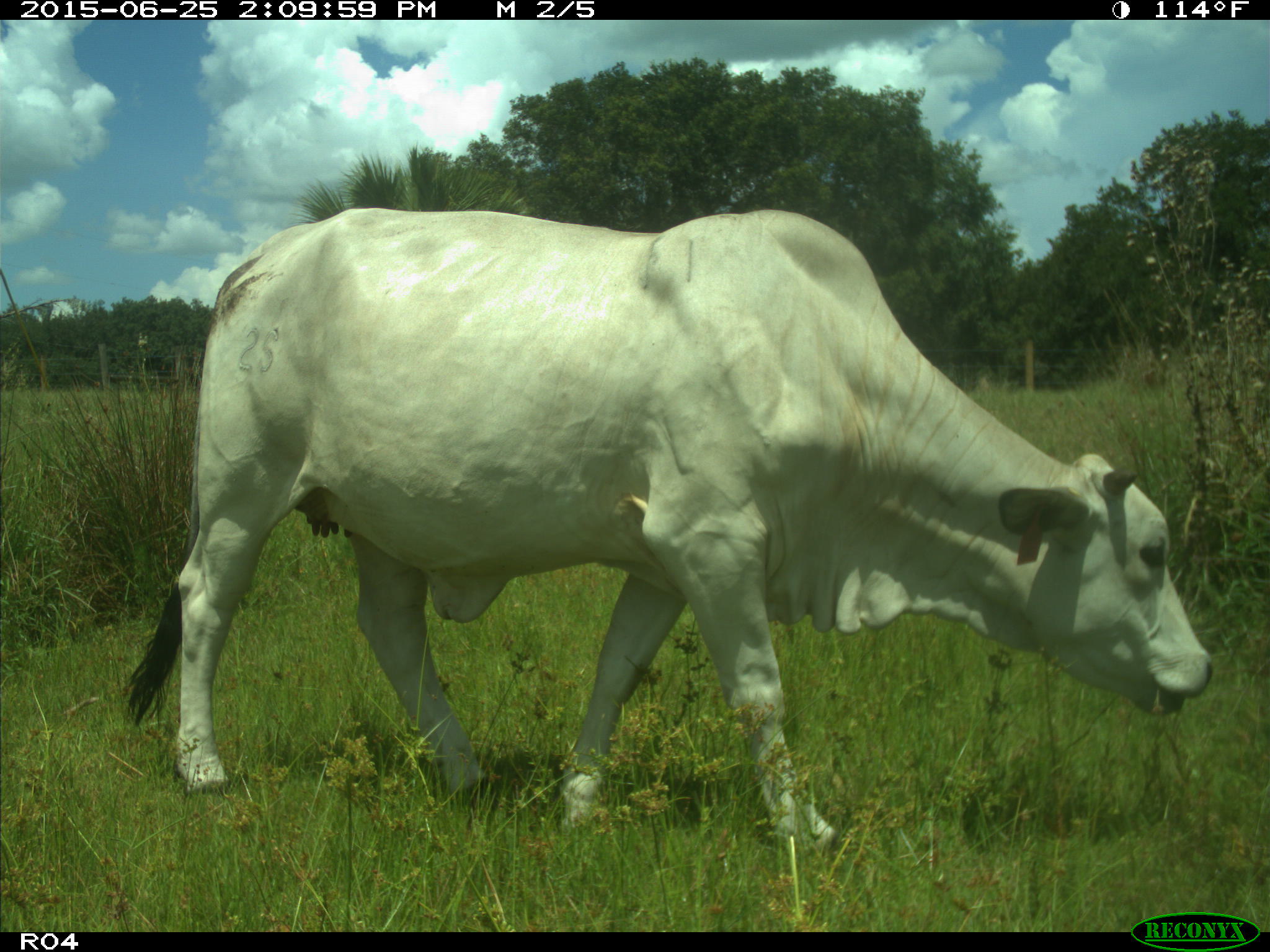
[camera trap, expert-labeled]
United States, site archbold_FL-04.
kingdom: Animalia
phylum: Chordata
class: Mammalia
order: Artiodactyla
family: Bovidae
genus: Bos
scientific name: Bos taurus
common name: domestic cow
Bos taurus (domestic cow).